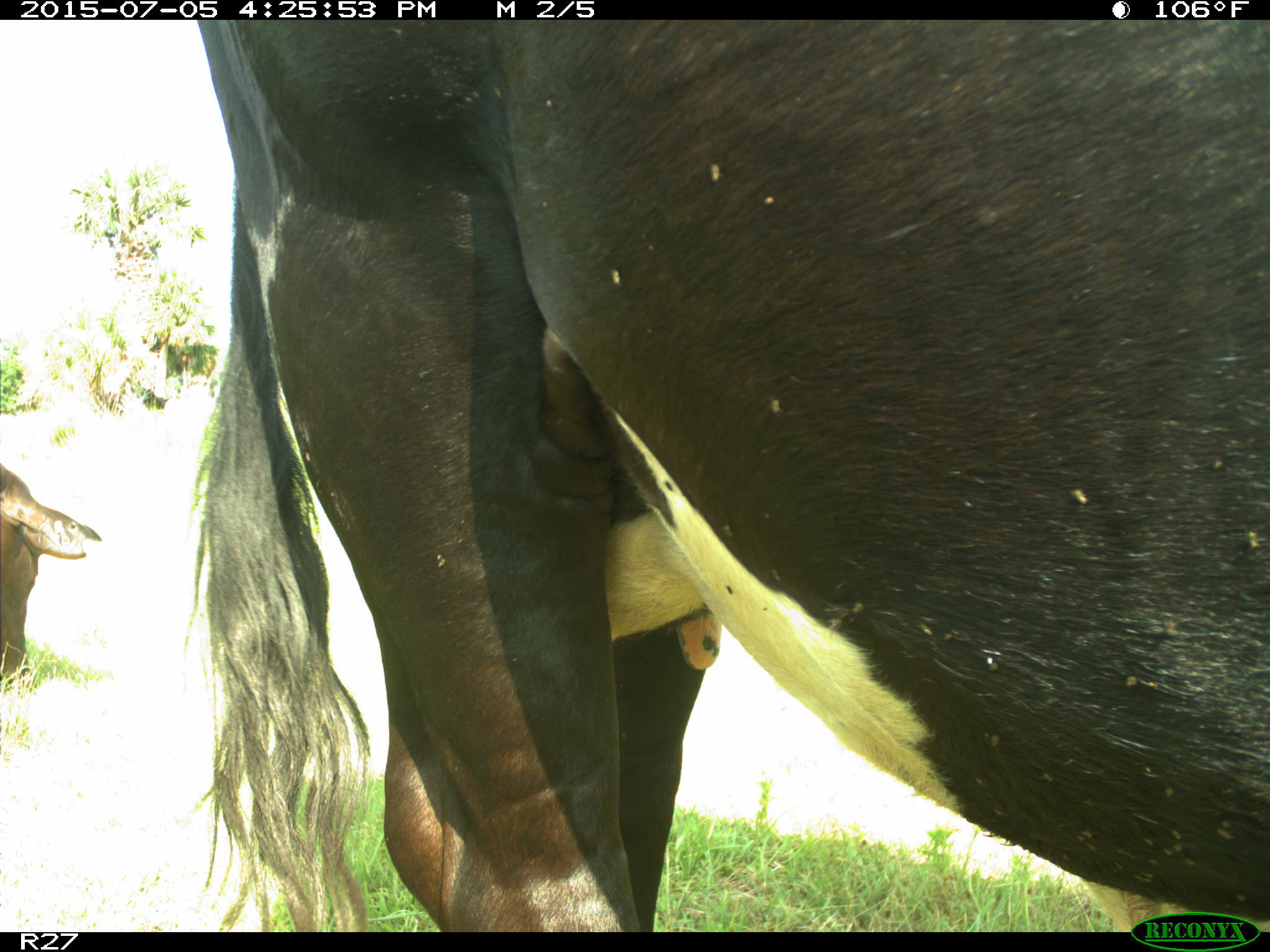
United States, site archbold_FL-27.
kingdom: Animalia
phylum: Chordata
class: Mammalia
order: Artiodactyla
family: Bovidae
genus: Bos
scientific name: Bos taurus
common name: domestic cow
Bos taurus (domestic cow).